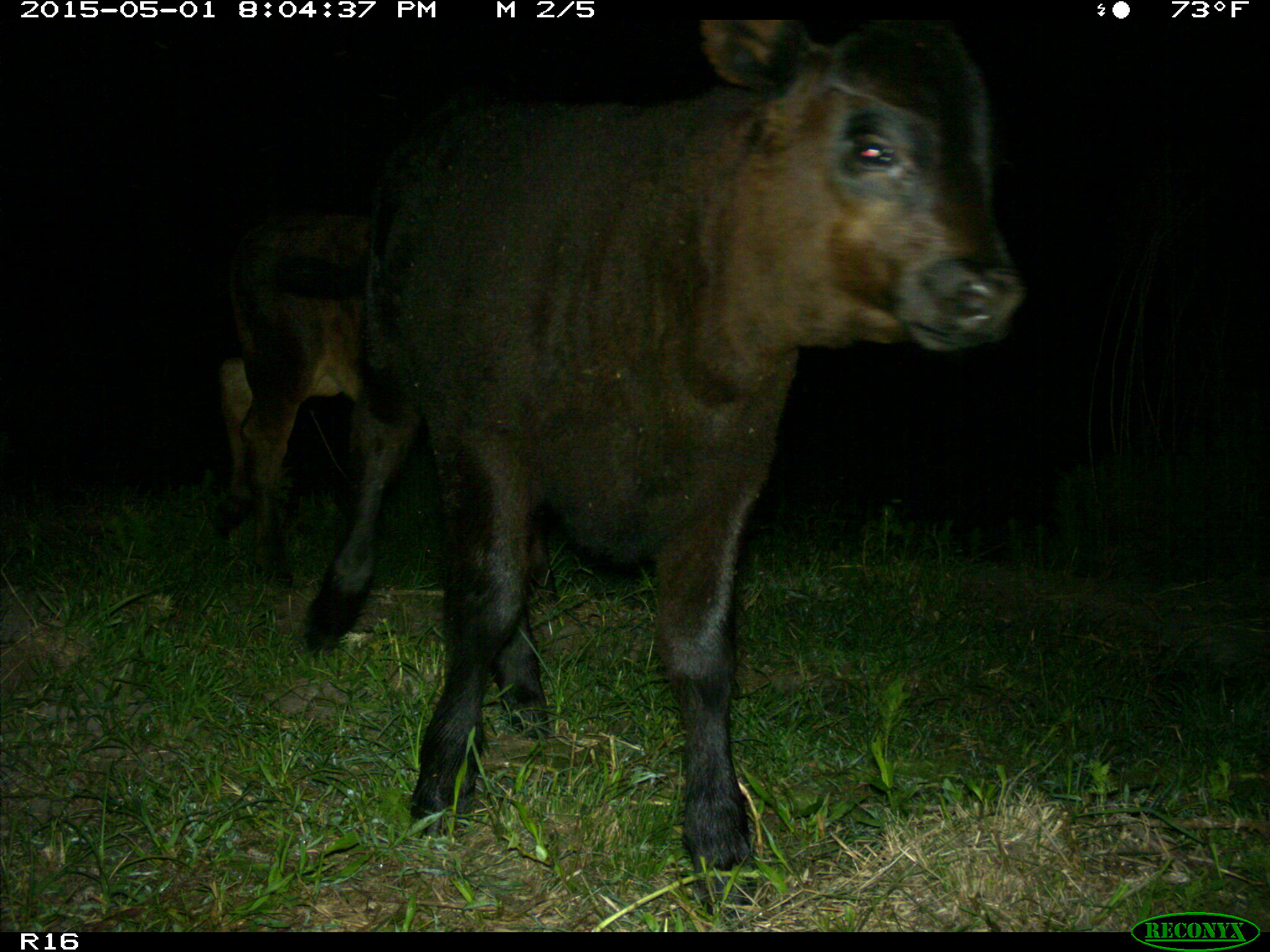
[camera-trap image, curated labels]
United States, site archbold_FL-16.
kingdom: Animalia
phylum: Chordata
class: Mammalia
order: Artiodactyla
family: Bovidae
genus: Bos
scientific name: Bos taurus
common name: domestic cow